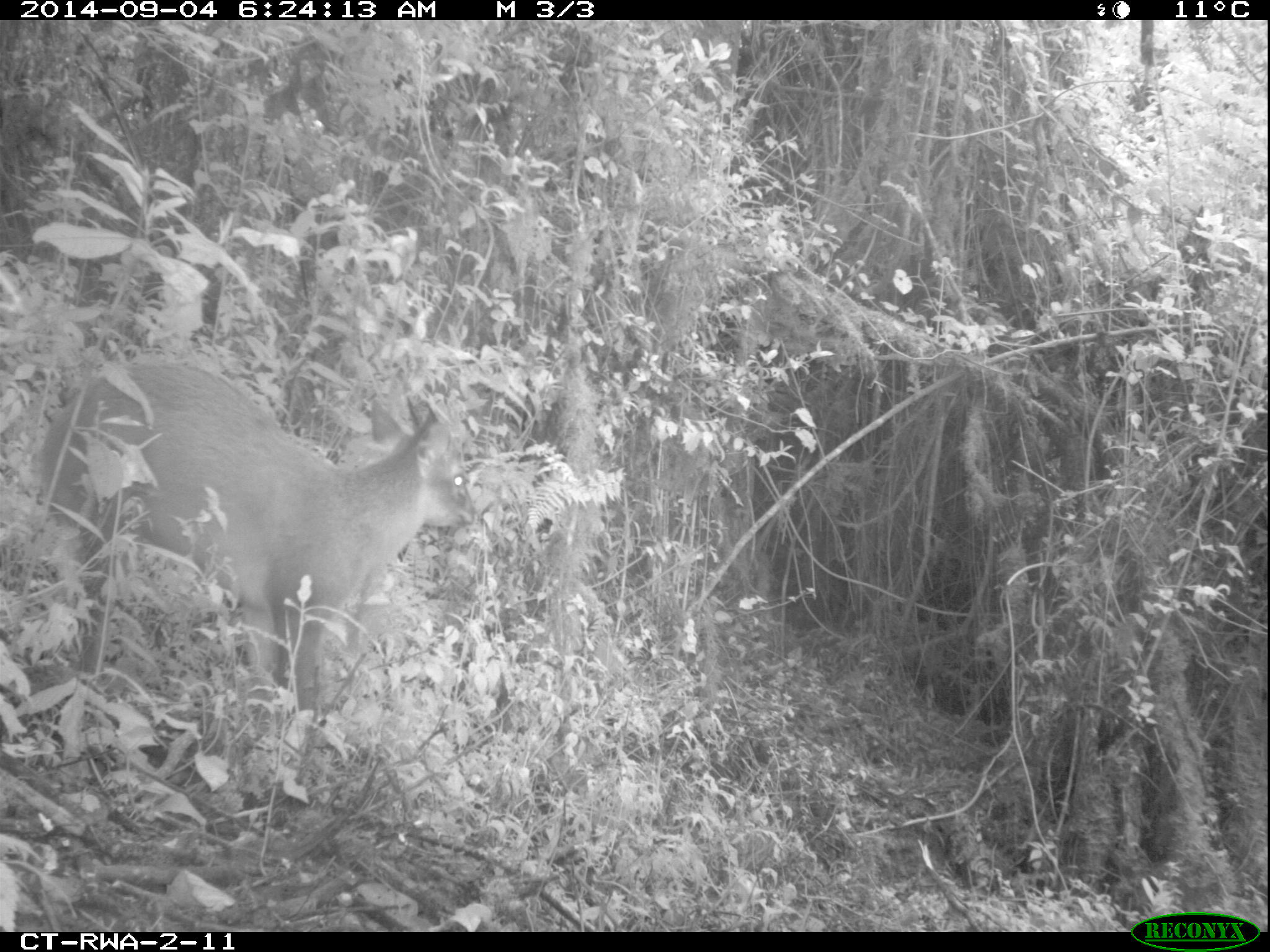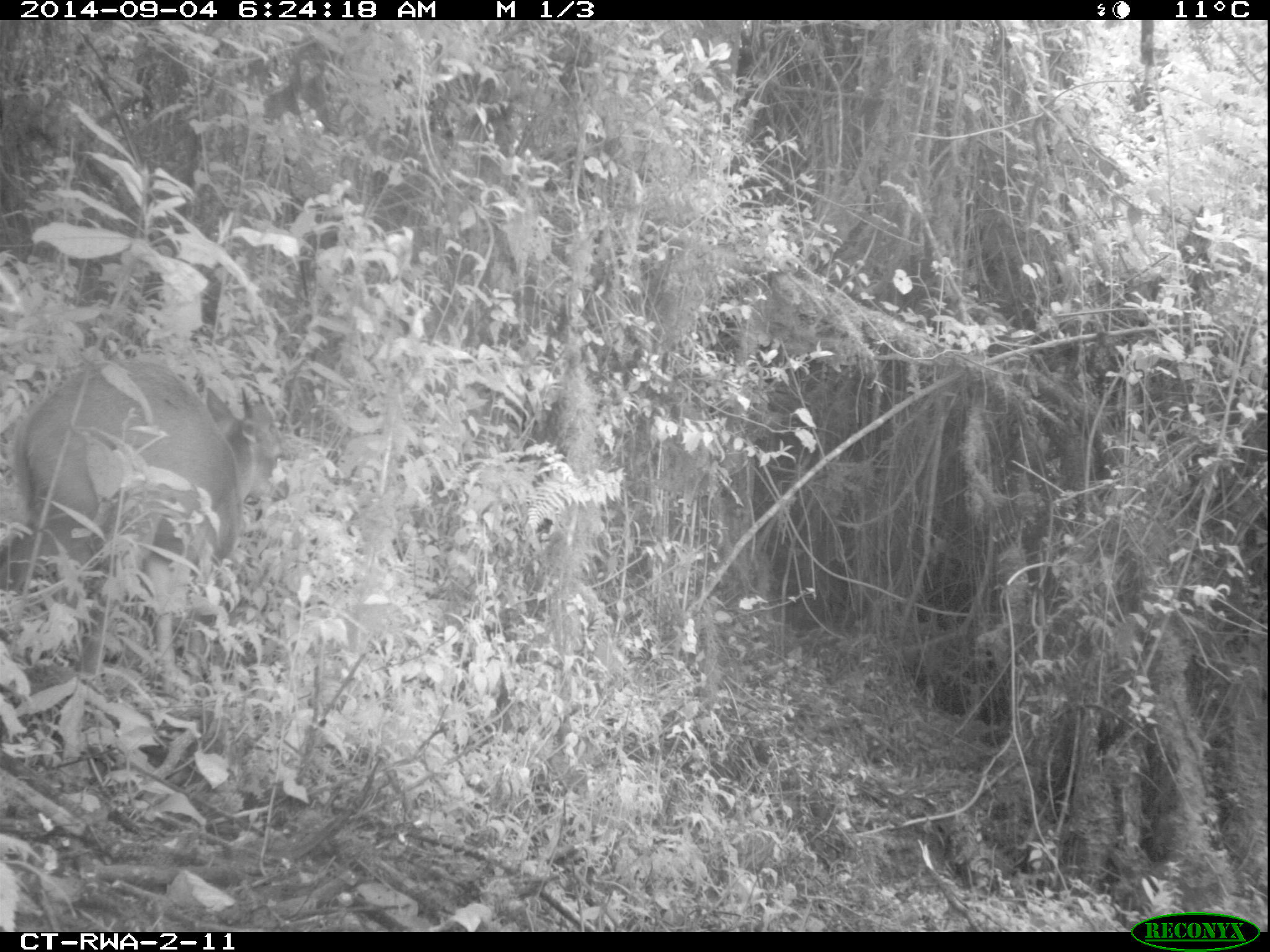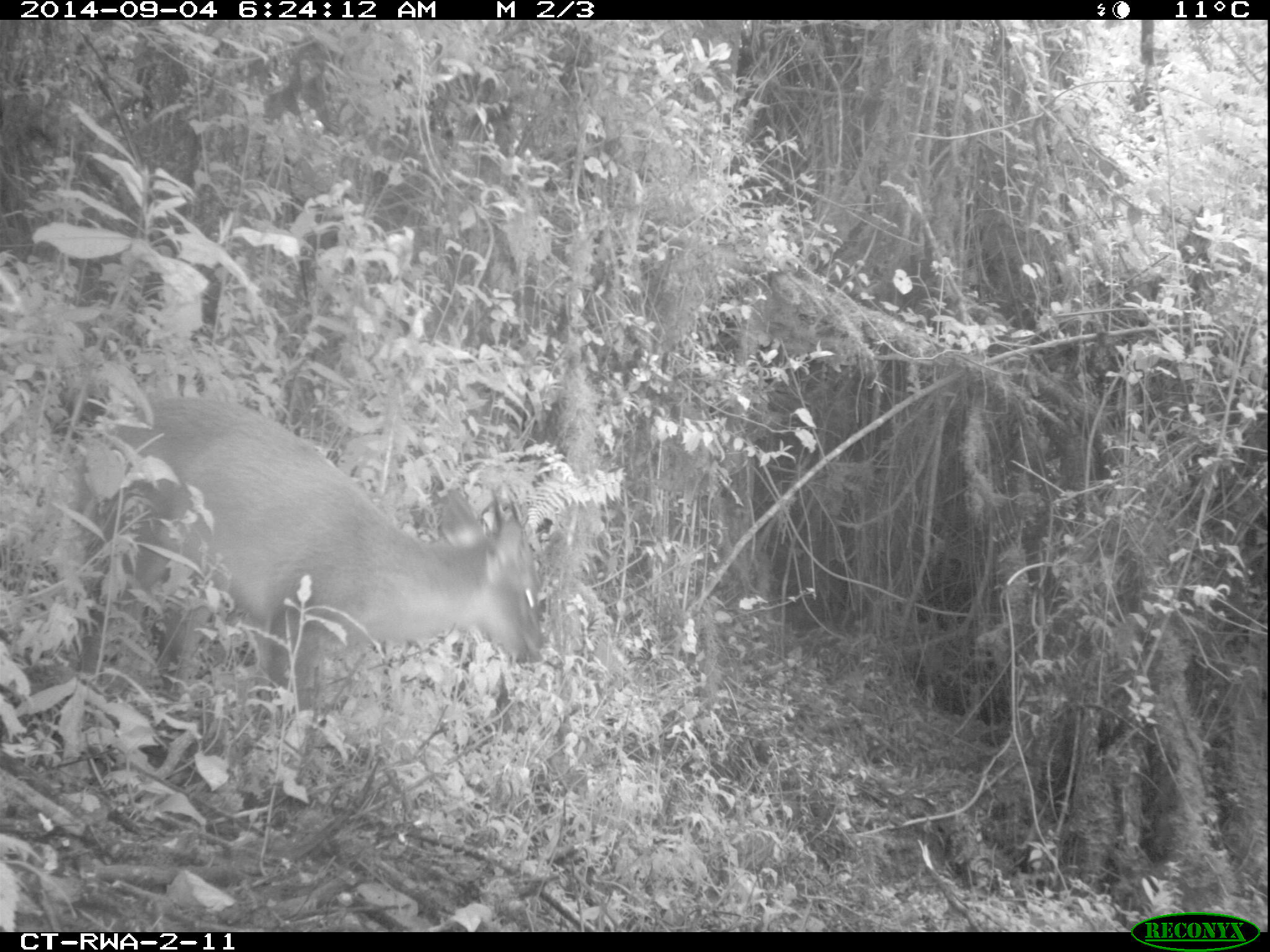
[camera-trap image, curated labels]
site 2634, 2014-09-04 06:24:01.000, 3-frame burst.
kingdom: Animalia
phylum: Chordata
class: Mammalia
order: Artiodactyla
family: Bovidae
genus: Cephalophus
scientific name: Cephalophus nigrifrons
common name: black-fronted duiker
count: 1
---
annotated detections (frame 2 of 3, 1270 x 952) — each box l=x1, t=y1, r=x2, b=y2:
cephalophus nigrifrons: l=2, t=349, r=289, b=686